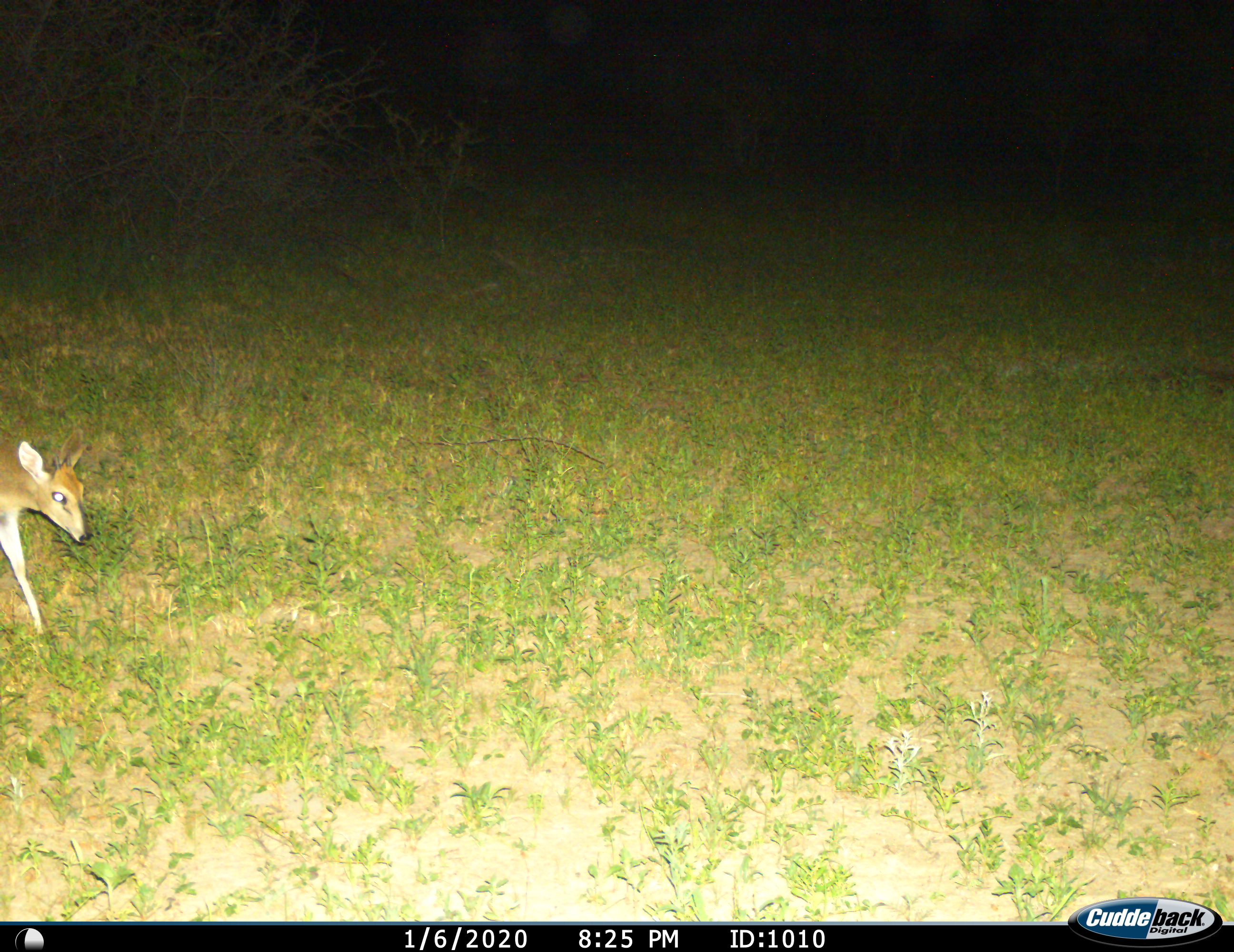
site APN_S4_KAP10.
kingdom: Animalia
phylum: Chordata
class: Mammalia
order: Artiodactyla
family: Bovidae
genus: Sylvicapra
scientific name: Sylvicapra grimmia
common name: common duiker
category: duikercommongrey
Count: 1.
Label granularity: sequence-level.